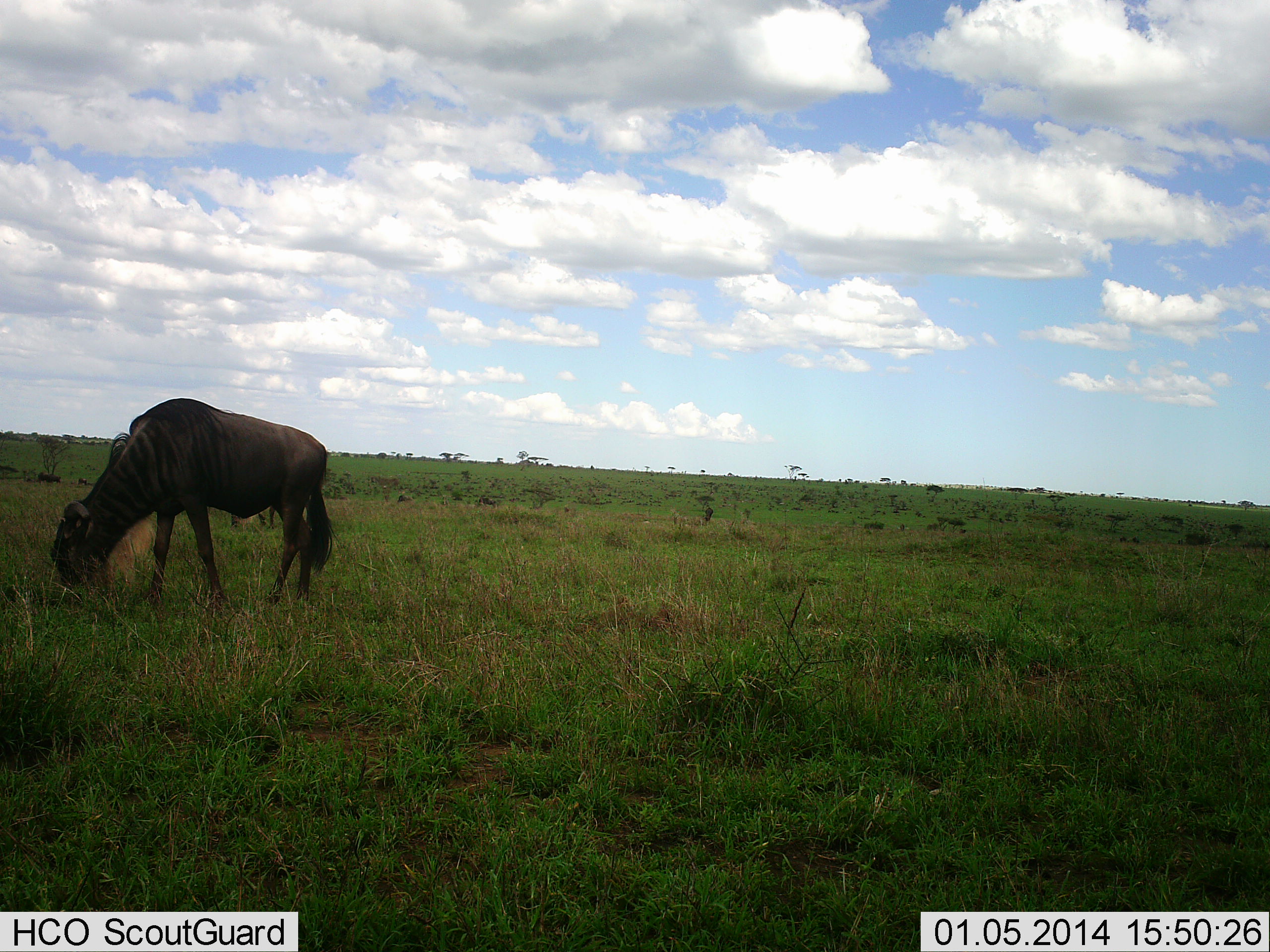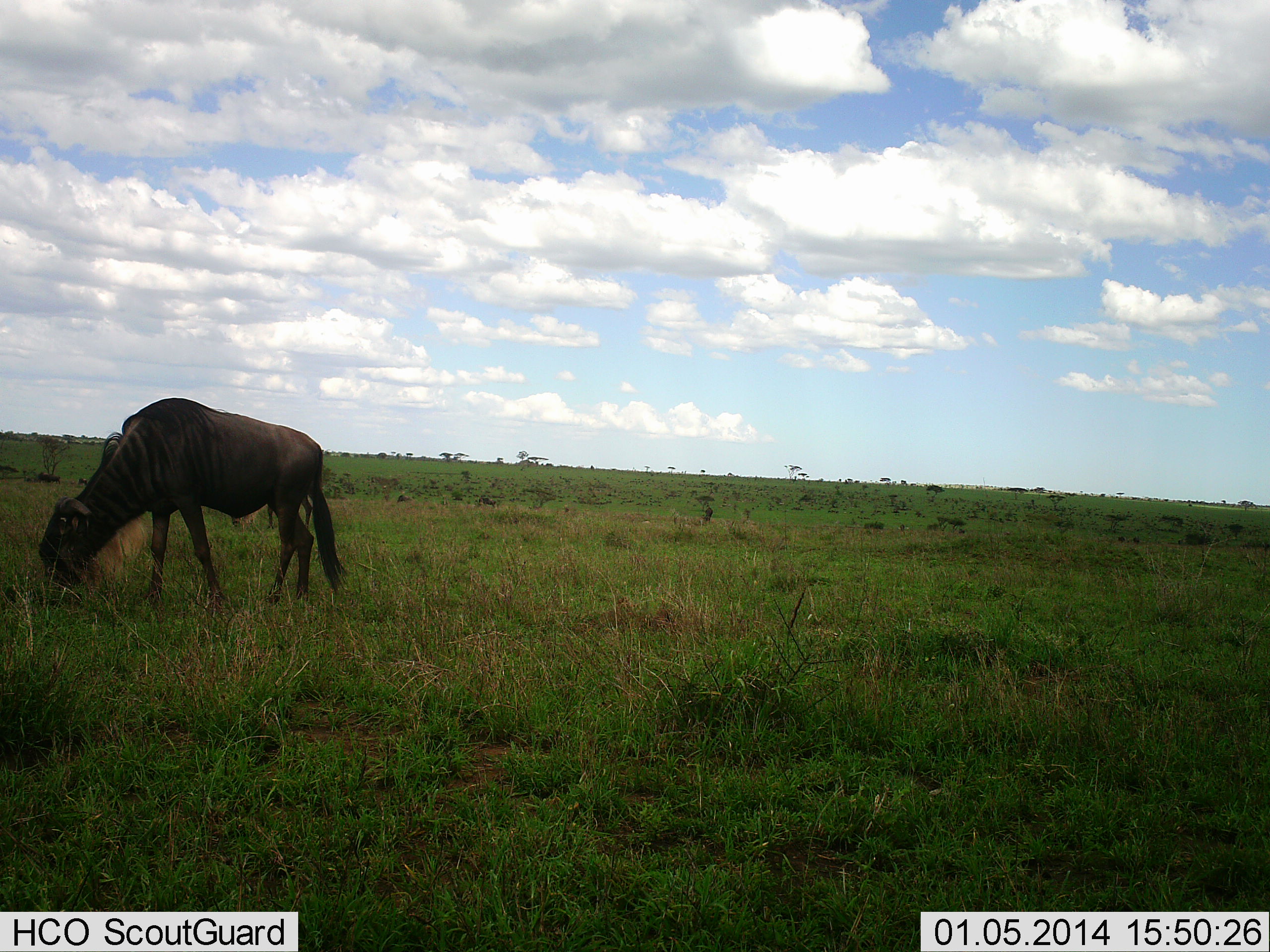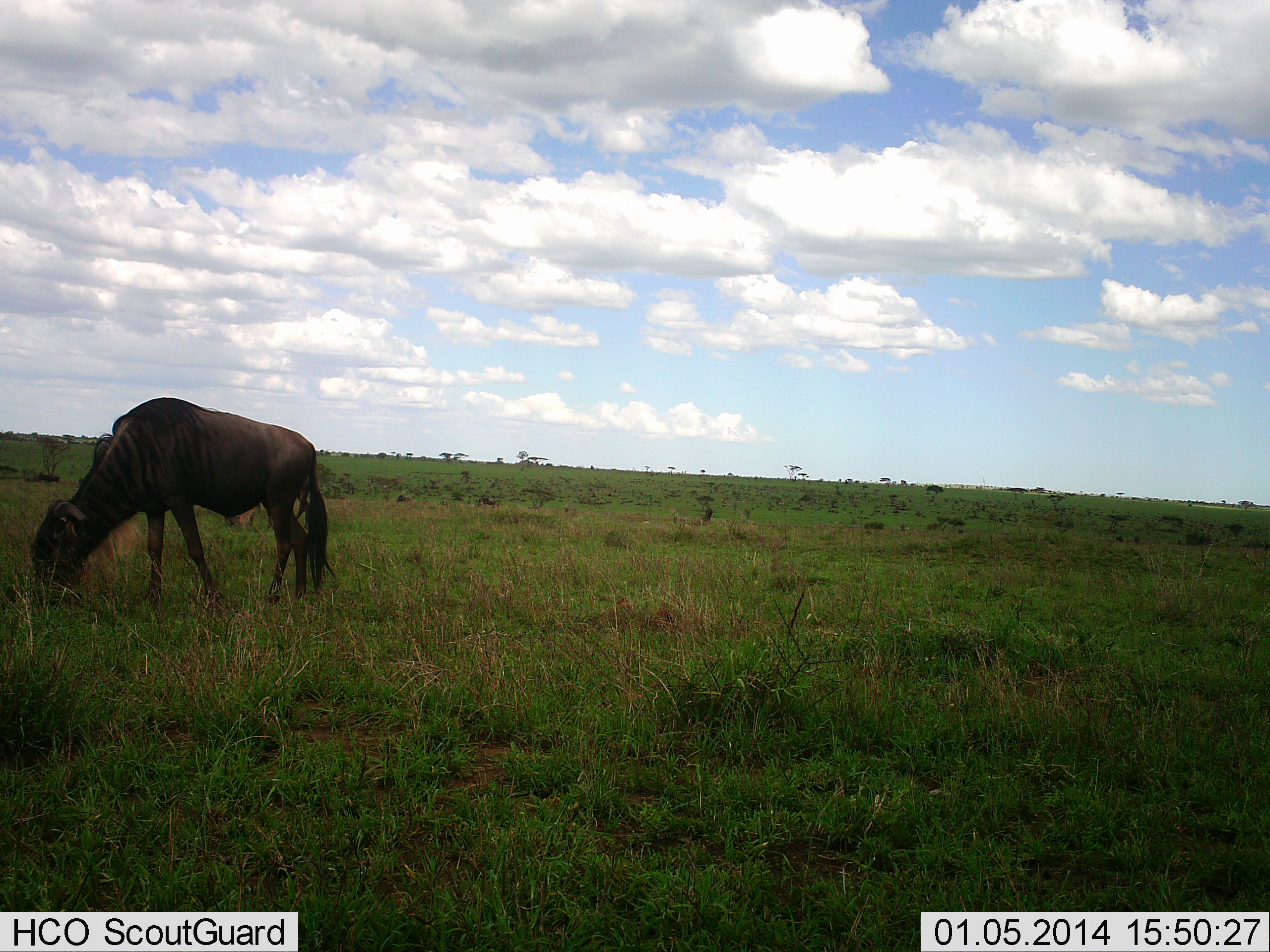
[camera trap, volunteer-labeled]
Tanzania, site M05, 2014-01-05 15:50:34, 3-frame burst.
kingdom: Animalia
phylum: Chordata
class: Mammalia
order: Artiodactyla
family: Bovidae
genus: Connochaetes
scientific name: Connochaetes taurinus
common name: blue wildebeest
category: wildebeest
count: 1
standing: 30%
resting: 0%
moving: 0%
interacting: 0%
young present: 0%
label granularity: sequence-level